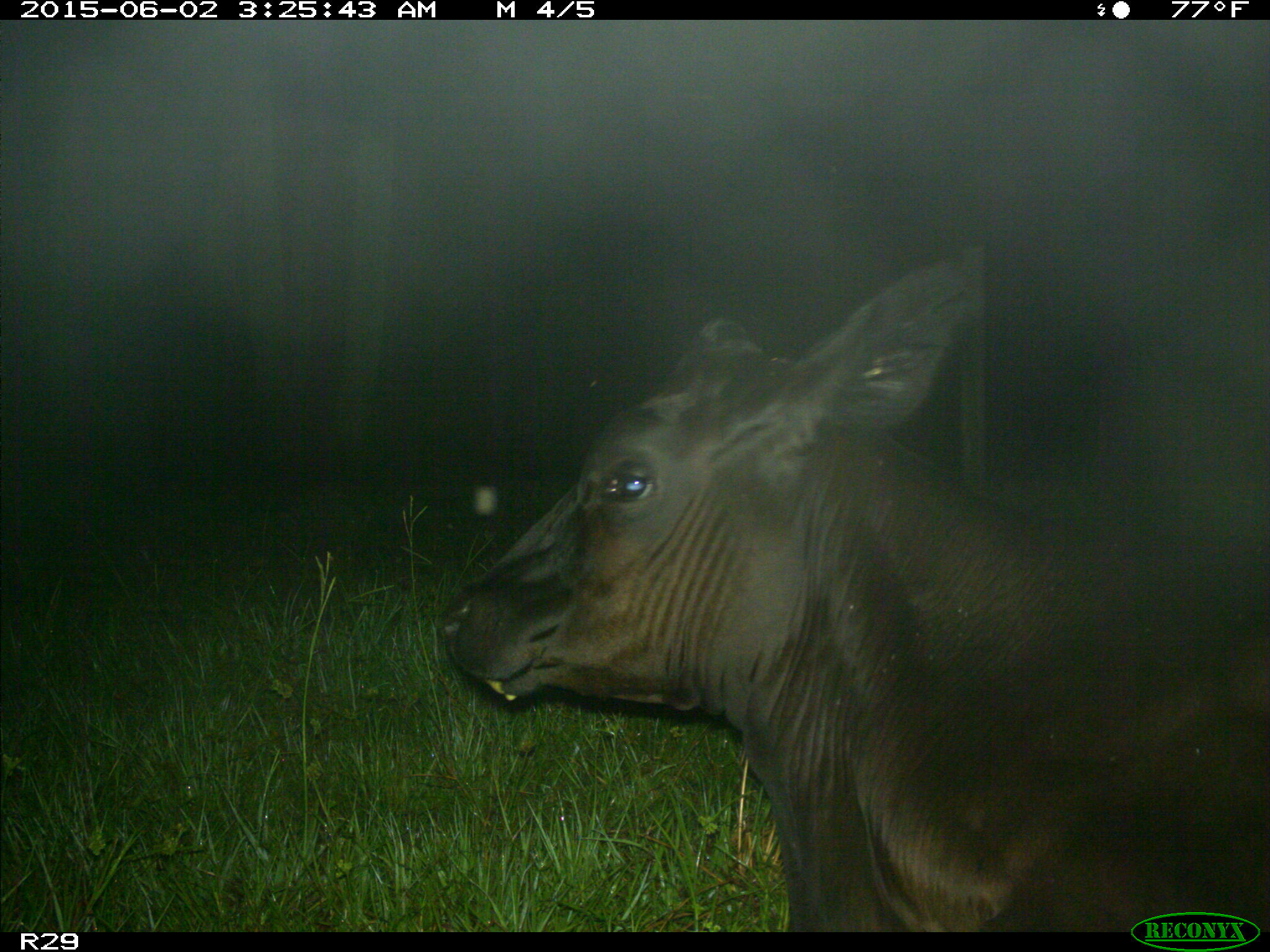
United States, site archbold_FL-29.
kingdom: Animalia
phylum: Chordata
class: Mammalia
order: Artiodactyla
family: Bovidae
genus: Bos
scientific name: Bos taurus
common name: domestic cow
Bos taurus (domestic cow).